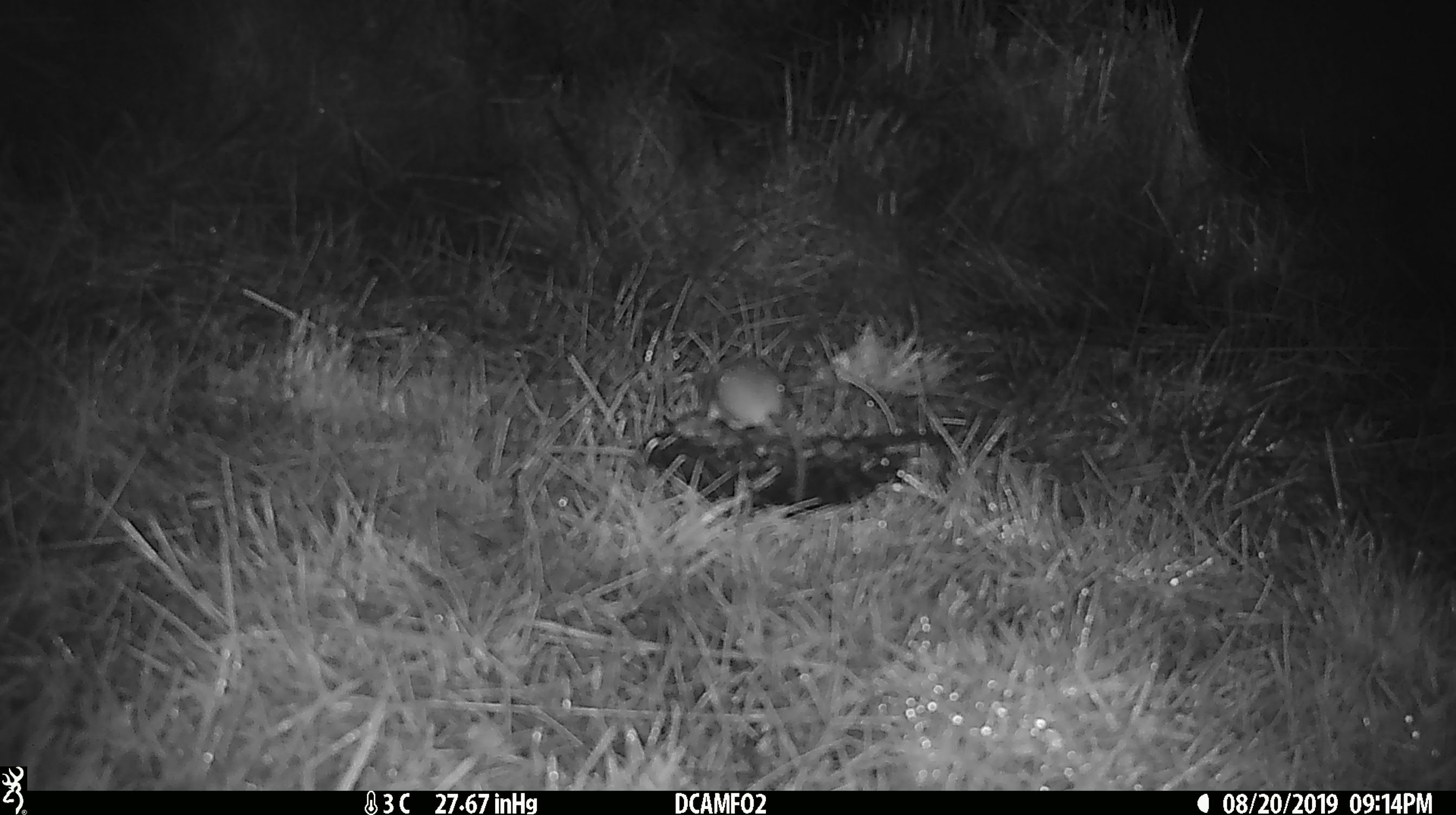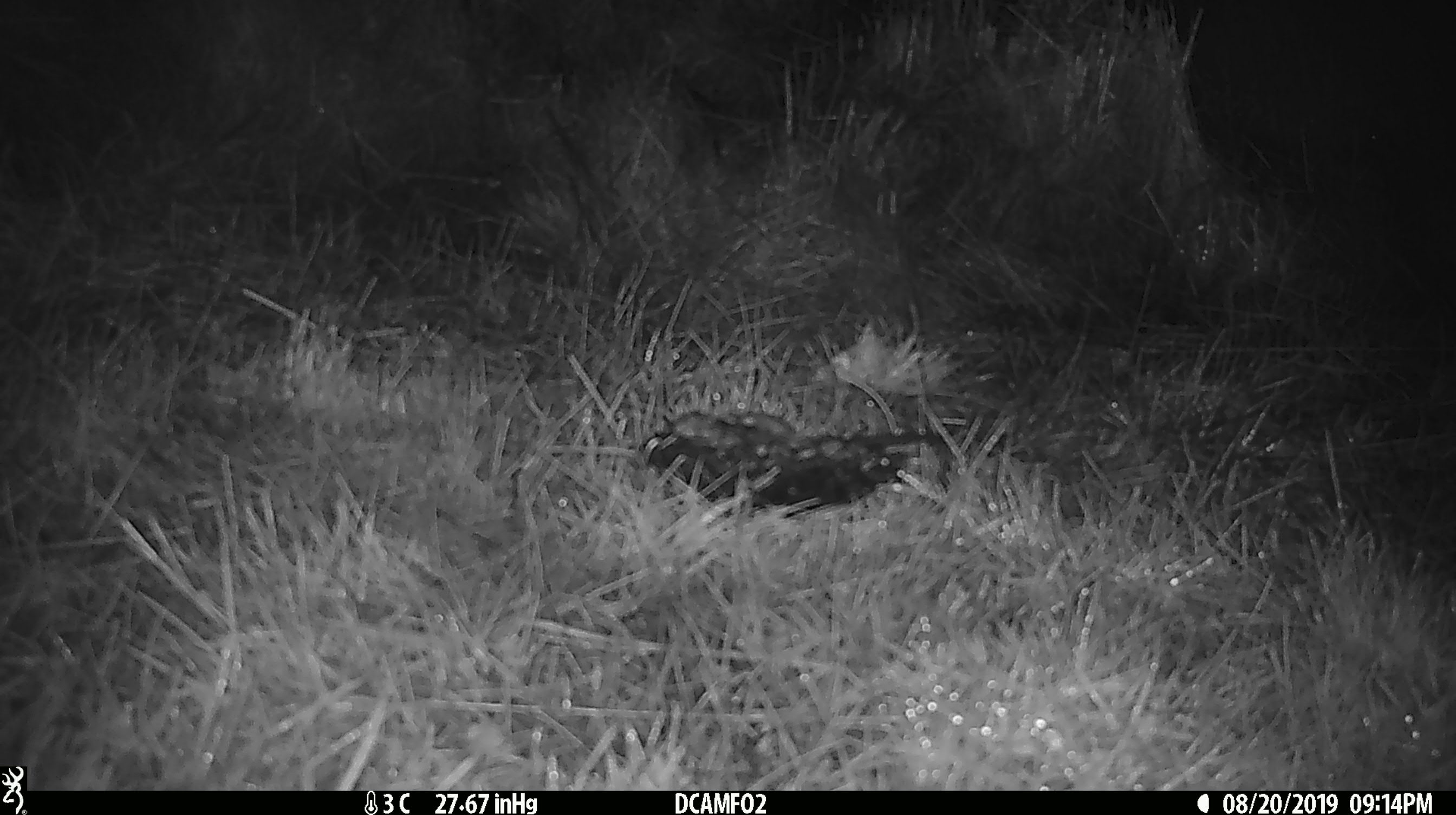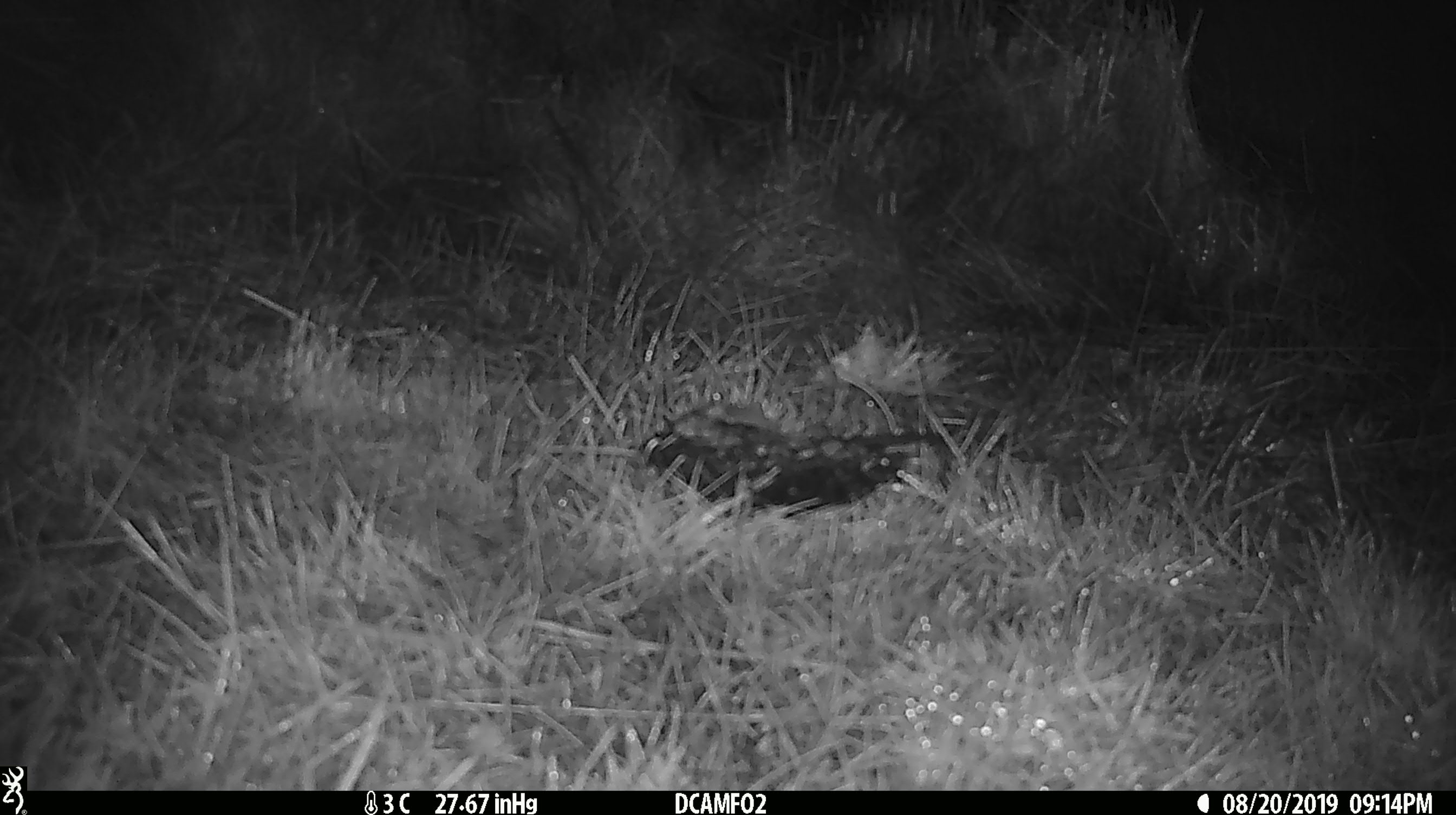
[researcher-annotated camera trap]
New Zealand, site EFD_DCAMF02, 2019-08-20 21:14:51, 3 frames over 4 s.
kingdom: Animalia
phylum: Chordata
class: Mammalia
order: Rodentia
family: Muridae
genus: Mus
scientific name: Mus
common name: mouse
Mouse (Mus).